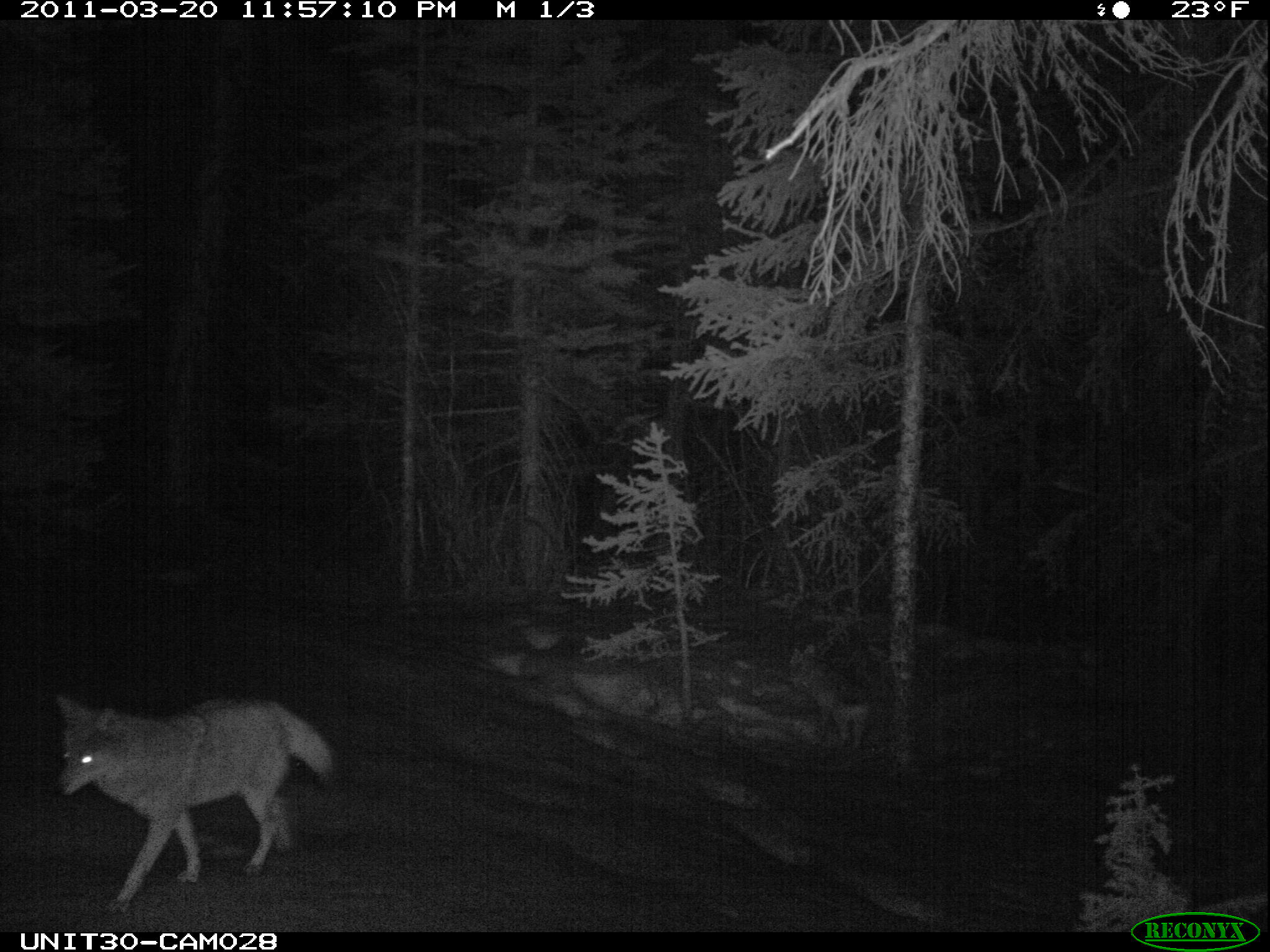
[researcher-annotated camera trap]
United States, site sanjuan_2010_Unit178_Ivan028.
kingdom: Animalia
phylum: Chordata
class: Mammalia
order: Carnivora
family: Canidae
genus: Canis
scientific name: Canis latrans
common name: coyote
Canis latrans (coyote).